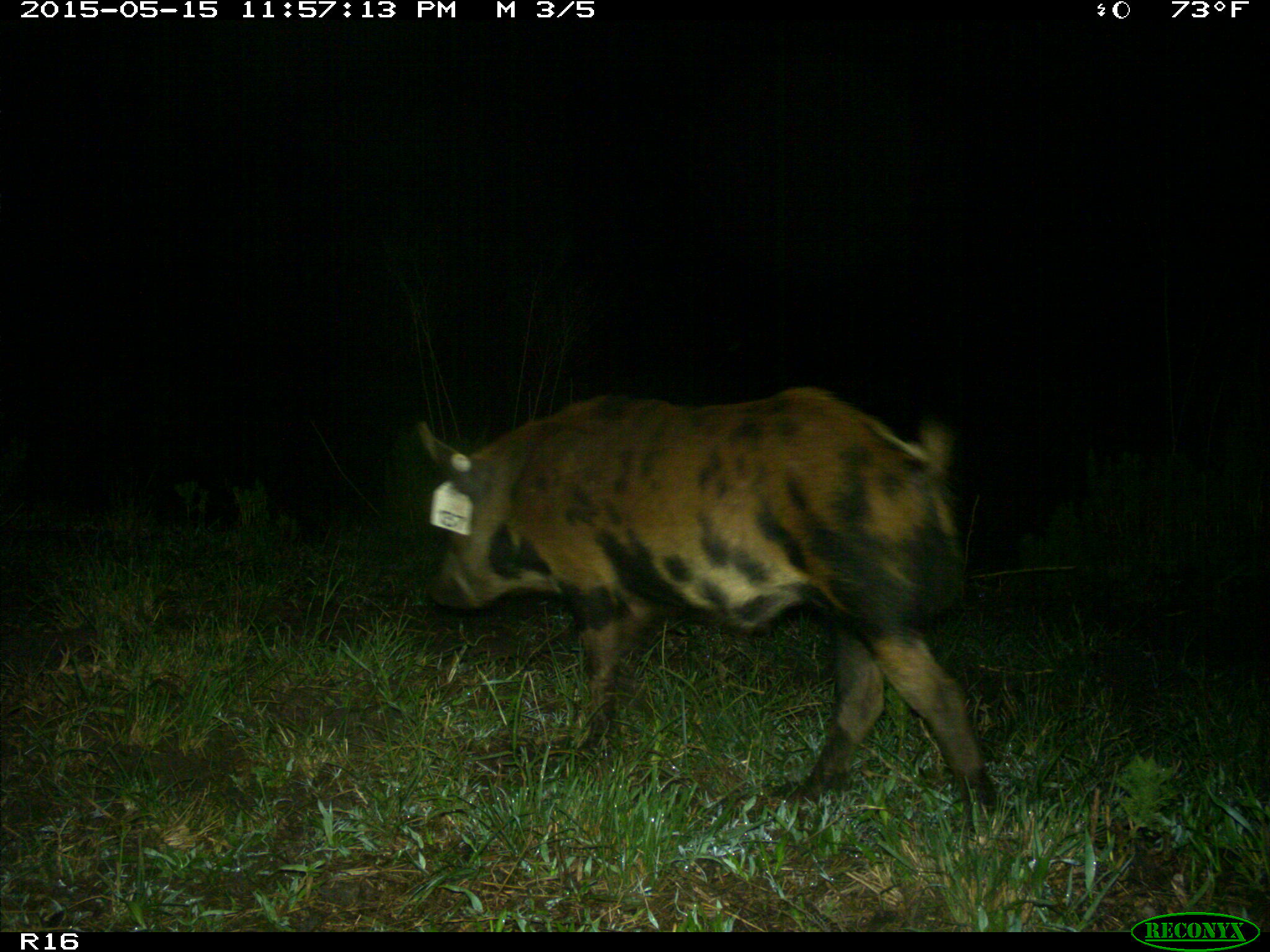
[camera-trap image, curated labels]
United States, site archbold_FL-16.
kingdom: Animalia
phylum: Chordata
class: Mammalia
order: Artiodactyla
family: Suidae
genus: Sus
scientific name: Sus scrofa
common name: wild boar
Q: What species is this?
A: Sus scrofa (wild boar).